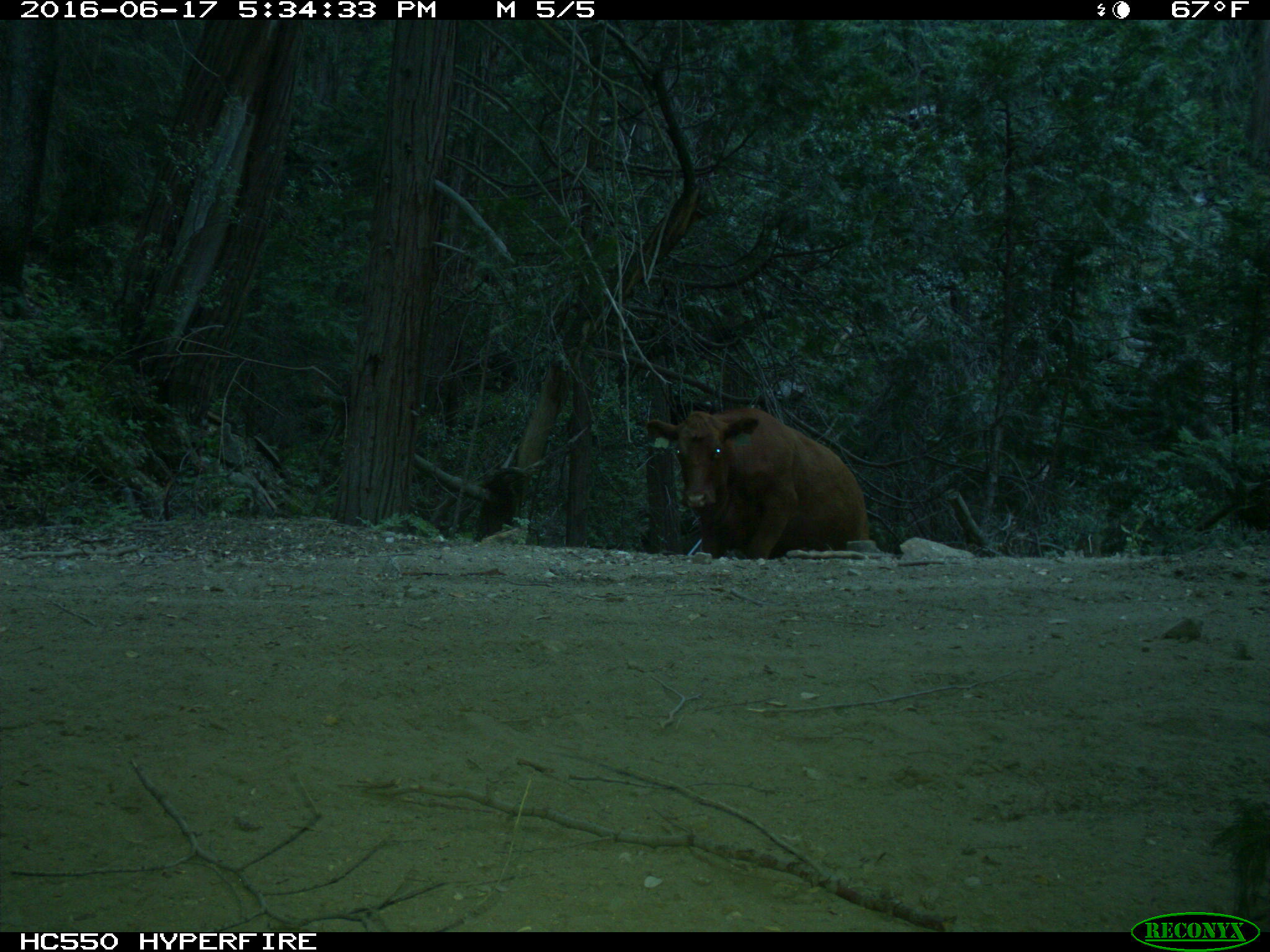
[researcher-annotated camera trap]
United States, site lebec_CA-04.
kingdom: Animalia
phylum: Chordata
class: Mammalia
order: Artiodactyla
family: Bovidae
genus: Bos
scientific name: Bos taurus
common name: domestic cow